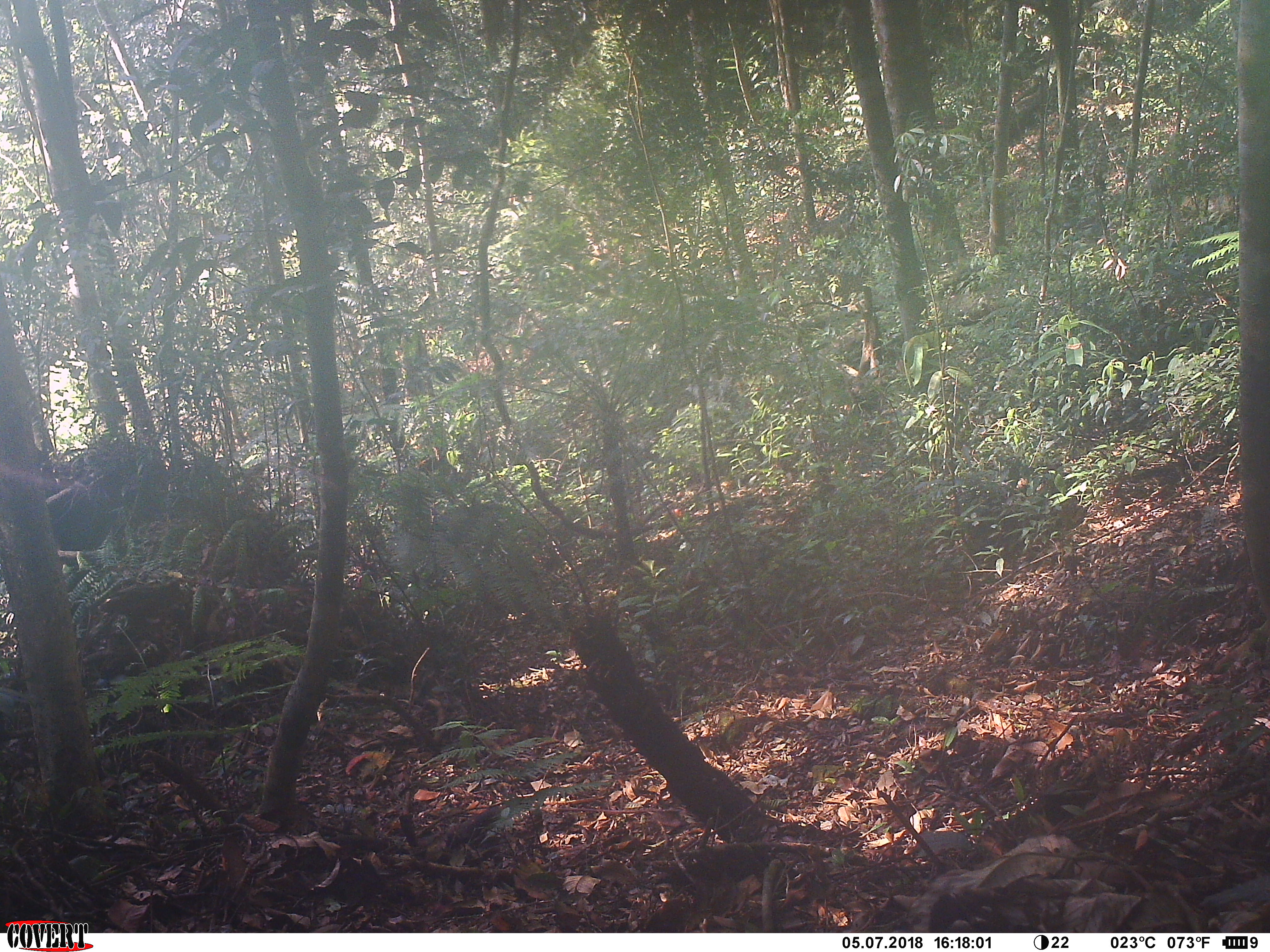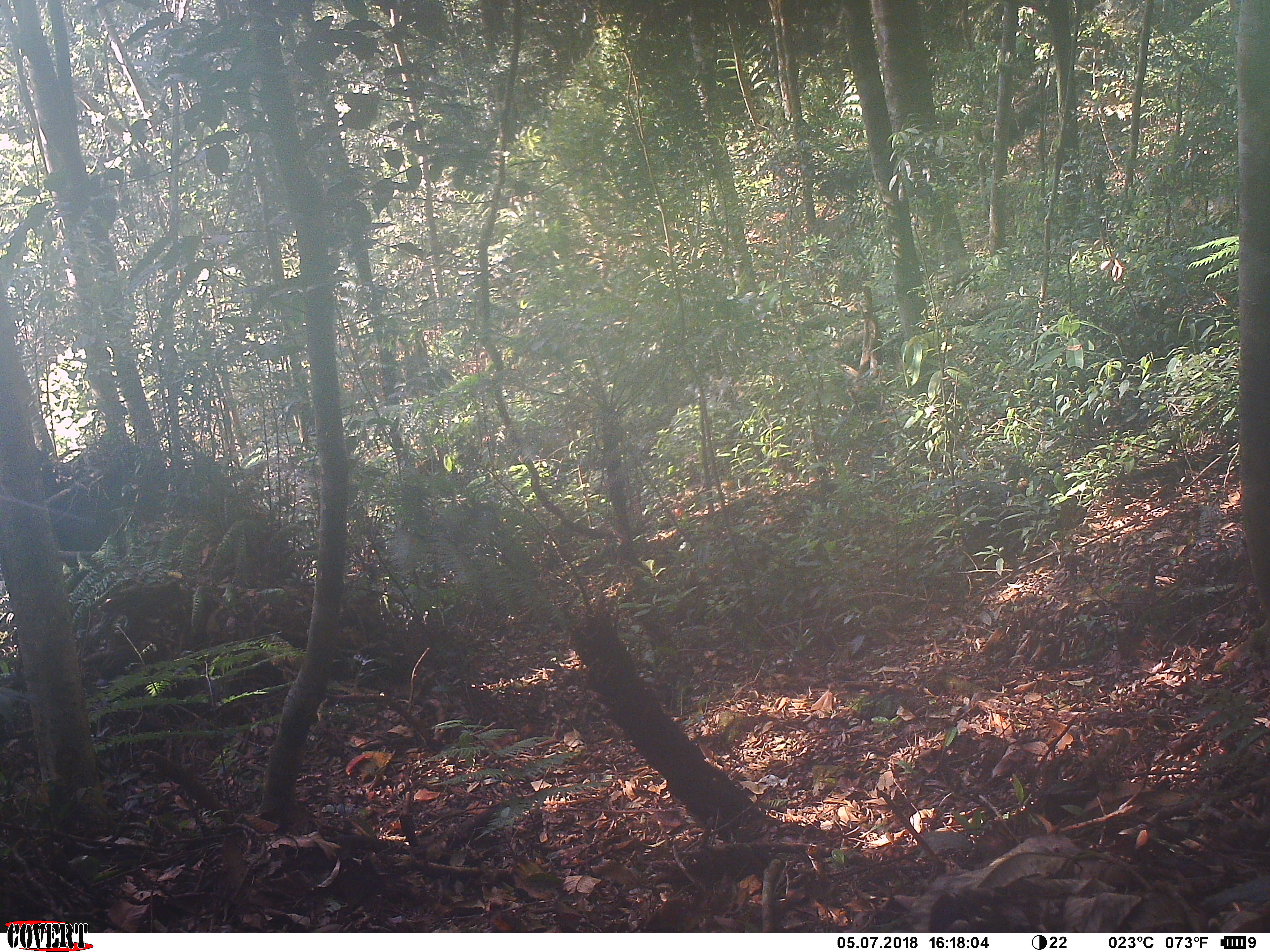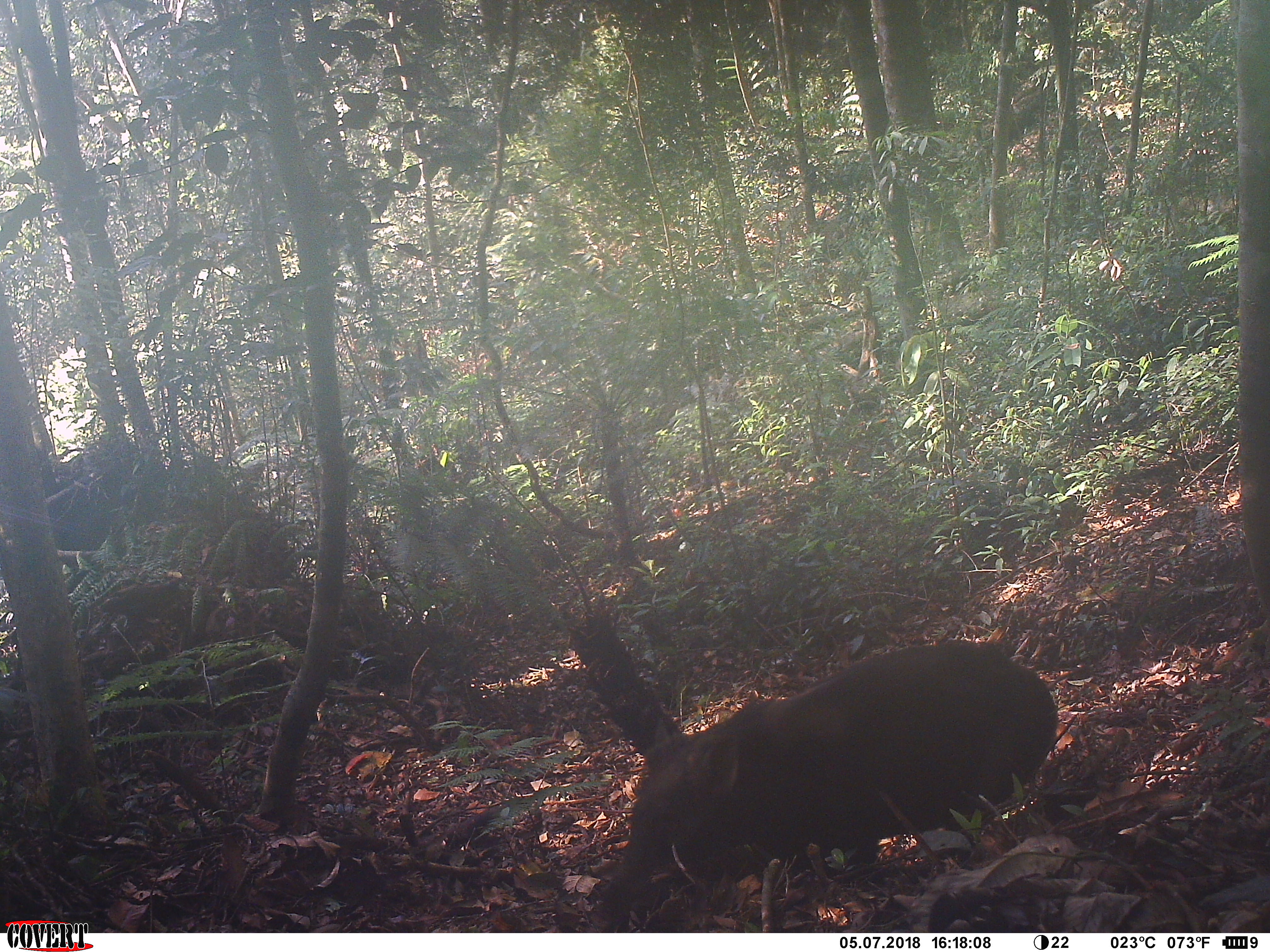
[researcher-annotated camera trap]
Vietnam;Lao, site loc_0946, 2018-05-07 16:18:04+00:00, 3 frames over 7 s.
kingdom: Animalia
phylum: Chordata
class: Mammalia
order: Artiodactyla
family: Suidae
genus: Sus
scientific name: Sus scrofa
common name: eurasian wild pig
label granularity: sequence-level